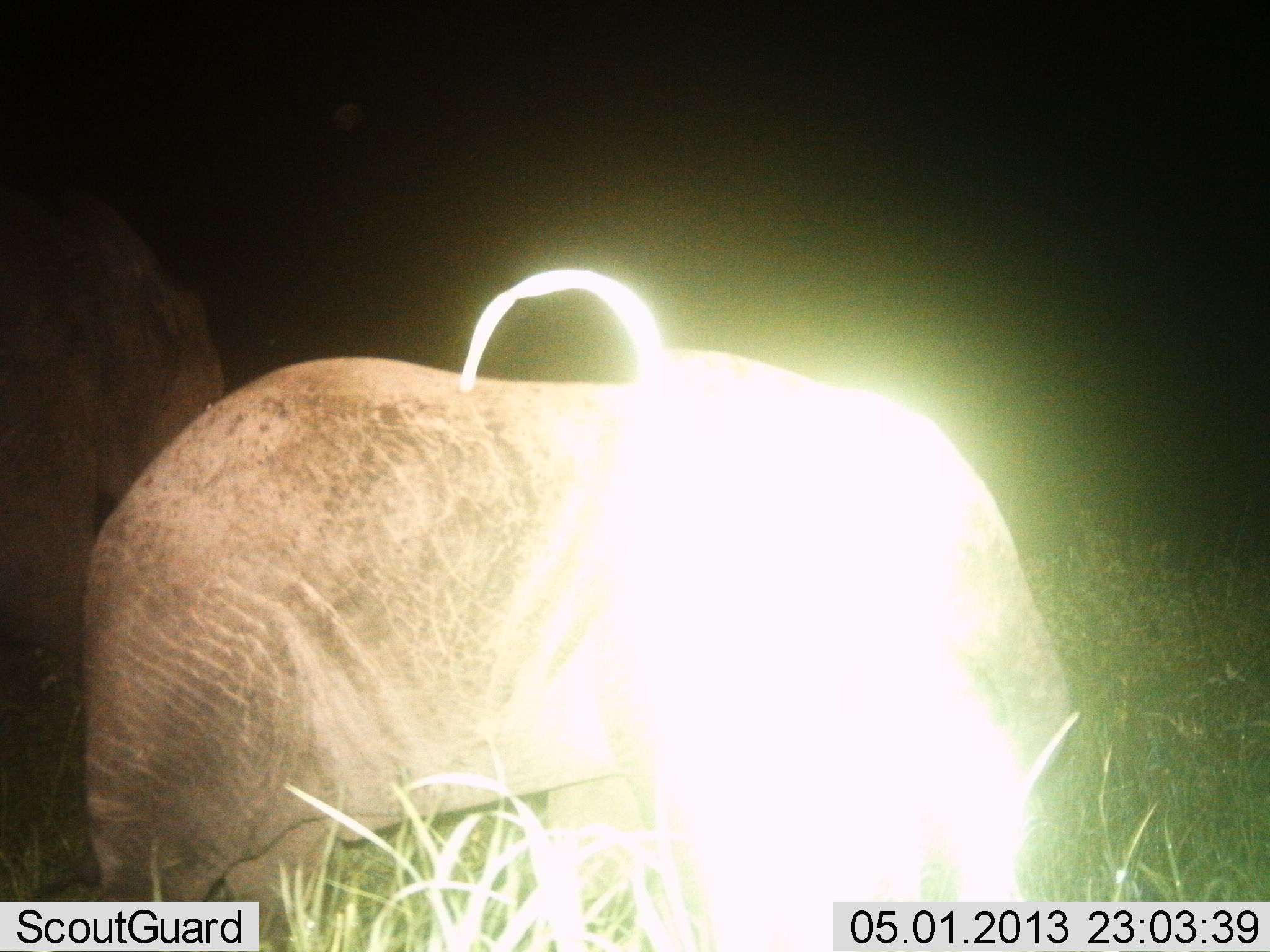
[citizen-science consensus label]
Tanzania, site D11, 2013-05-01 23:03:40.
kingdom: Animalia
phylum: Chordata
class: Mammalia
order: Proboscidea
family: Elephantidae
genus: Loxodonta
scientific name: Loxodonta africana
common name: african bush elephant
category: elephant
Elephant (african bush elephant) (Loxodonta africana), count 2. Behavior (volunteer vote fractions): standing 90%, resting 0%, moving 10%, interacting 0%. Young present (vote fraction): 60%. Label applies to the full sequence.